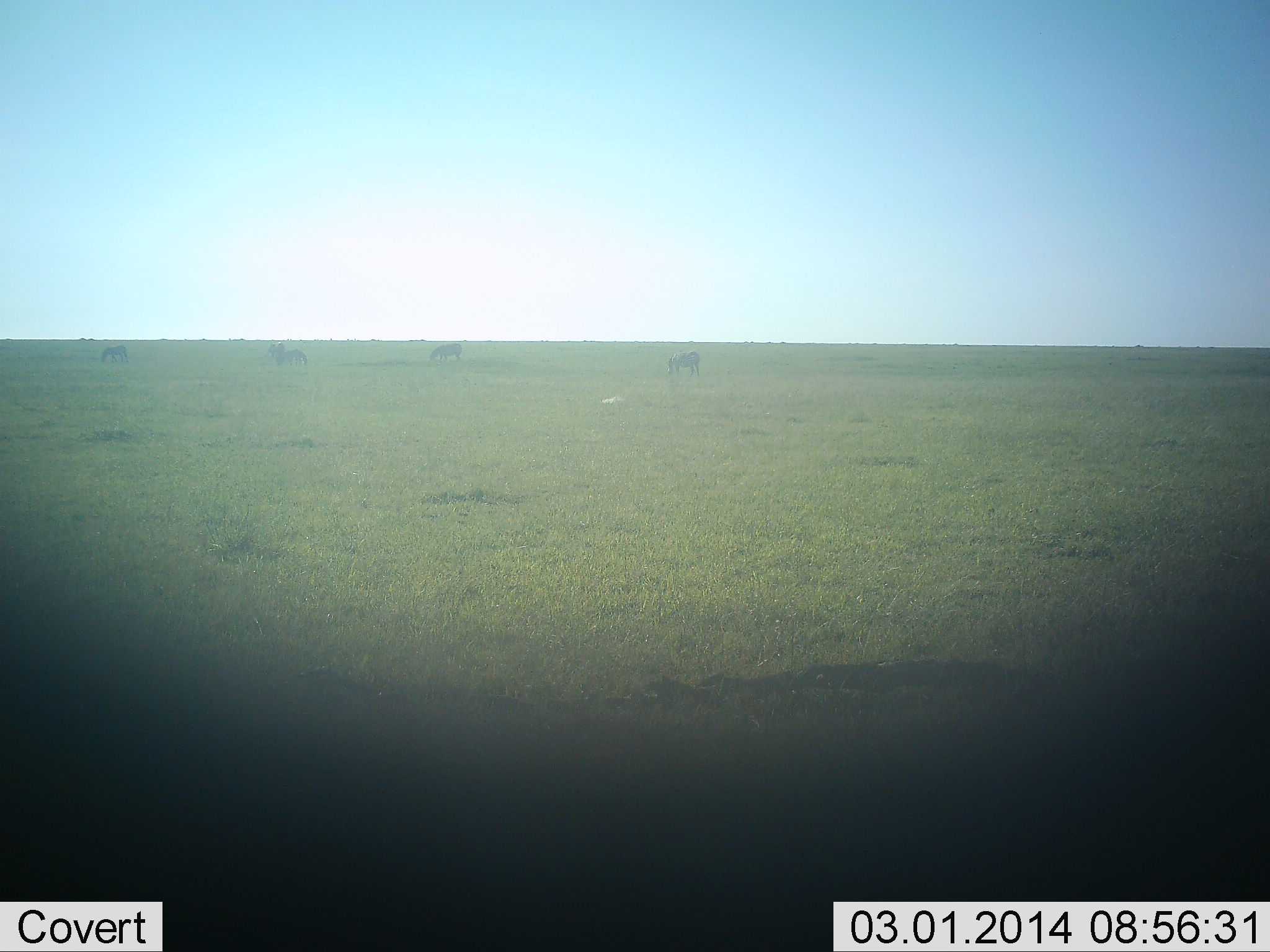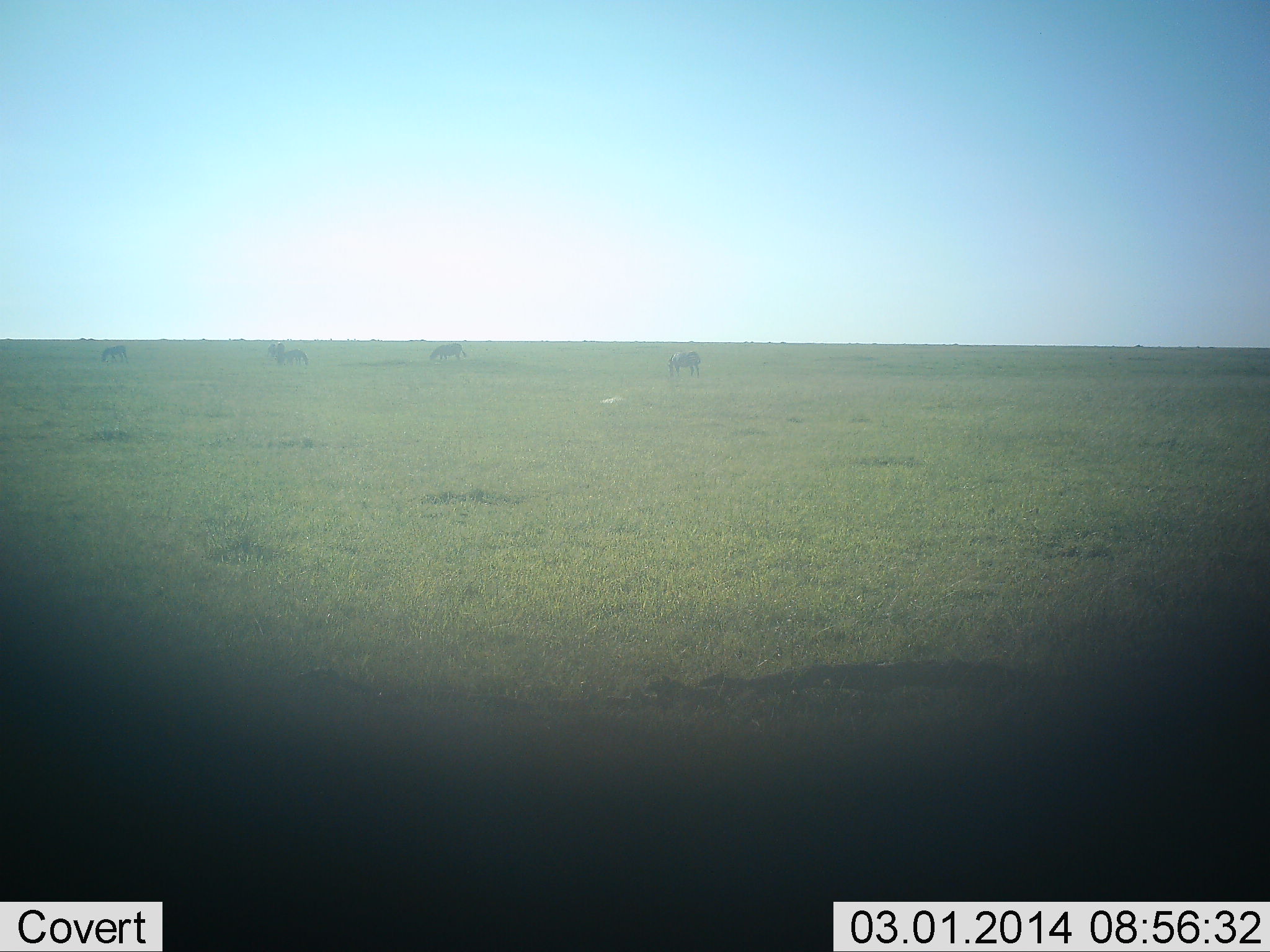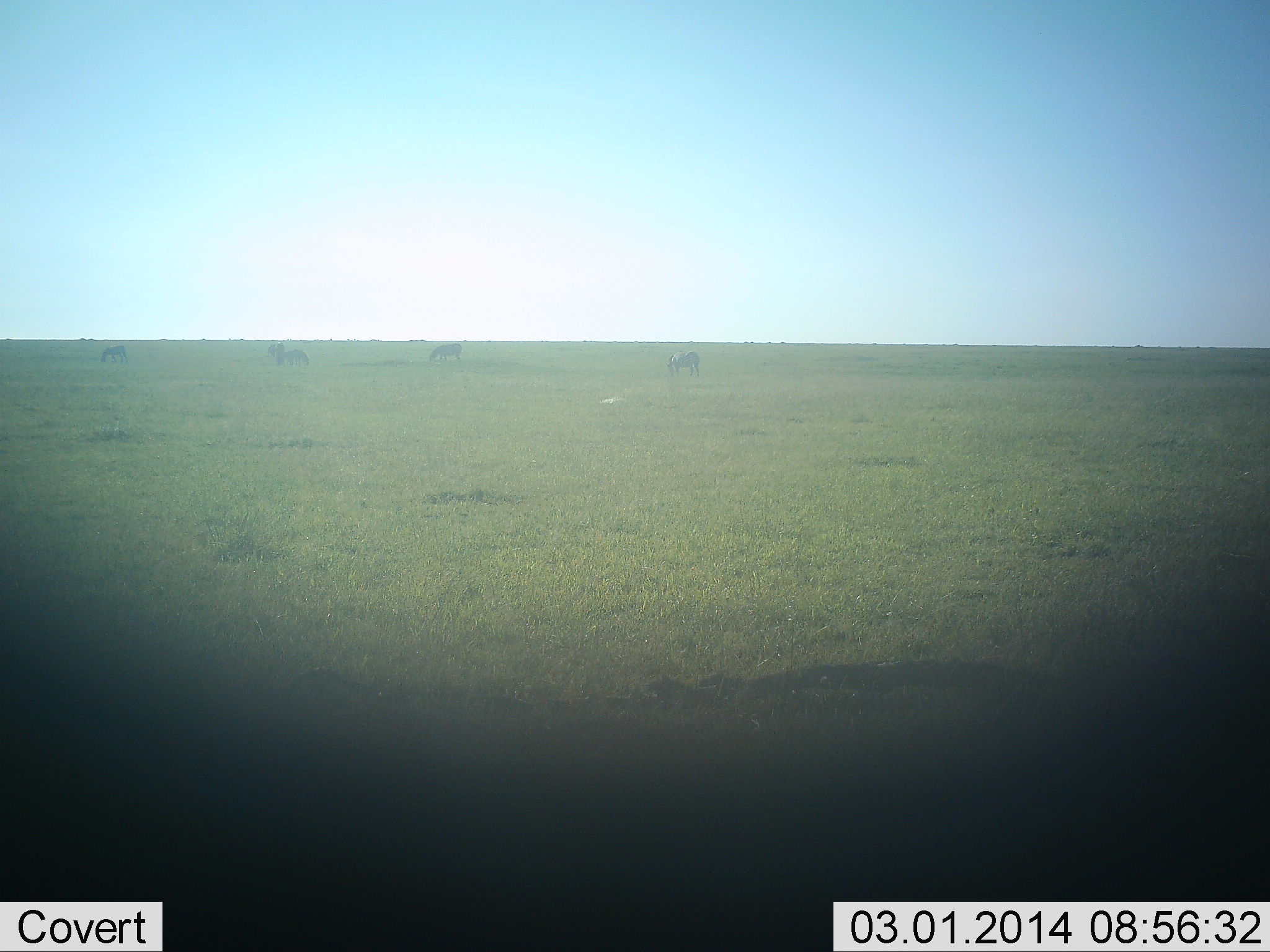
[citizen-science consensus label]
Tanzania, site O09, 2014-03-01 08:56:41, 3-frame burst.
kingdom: Animalia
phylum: Chordata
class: Mammalia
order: Artiodactyla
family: Bovidae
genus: Connochaetes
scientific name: Connochaetes taurinus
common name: blue wildebeest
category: wildebeest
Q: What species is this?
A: Wildebeest (blue wildebeest) (Connochaetes taurinus).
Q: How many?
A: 4.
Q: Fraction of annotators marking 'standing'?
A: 60%.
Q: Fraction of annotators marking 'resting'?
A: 0%.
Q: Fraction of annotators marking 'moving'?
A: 0%.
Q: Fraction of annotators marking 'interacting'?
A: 0%.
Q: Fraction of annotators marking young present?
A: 0%.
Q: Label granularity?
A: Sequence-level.